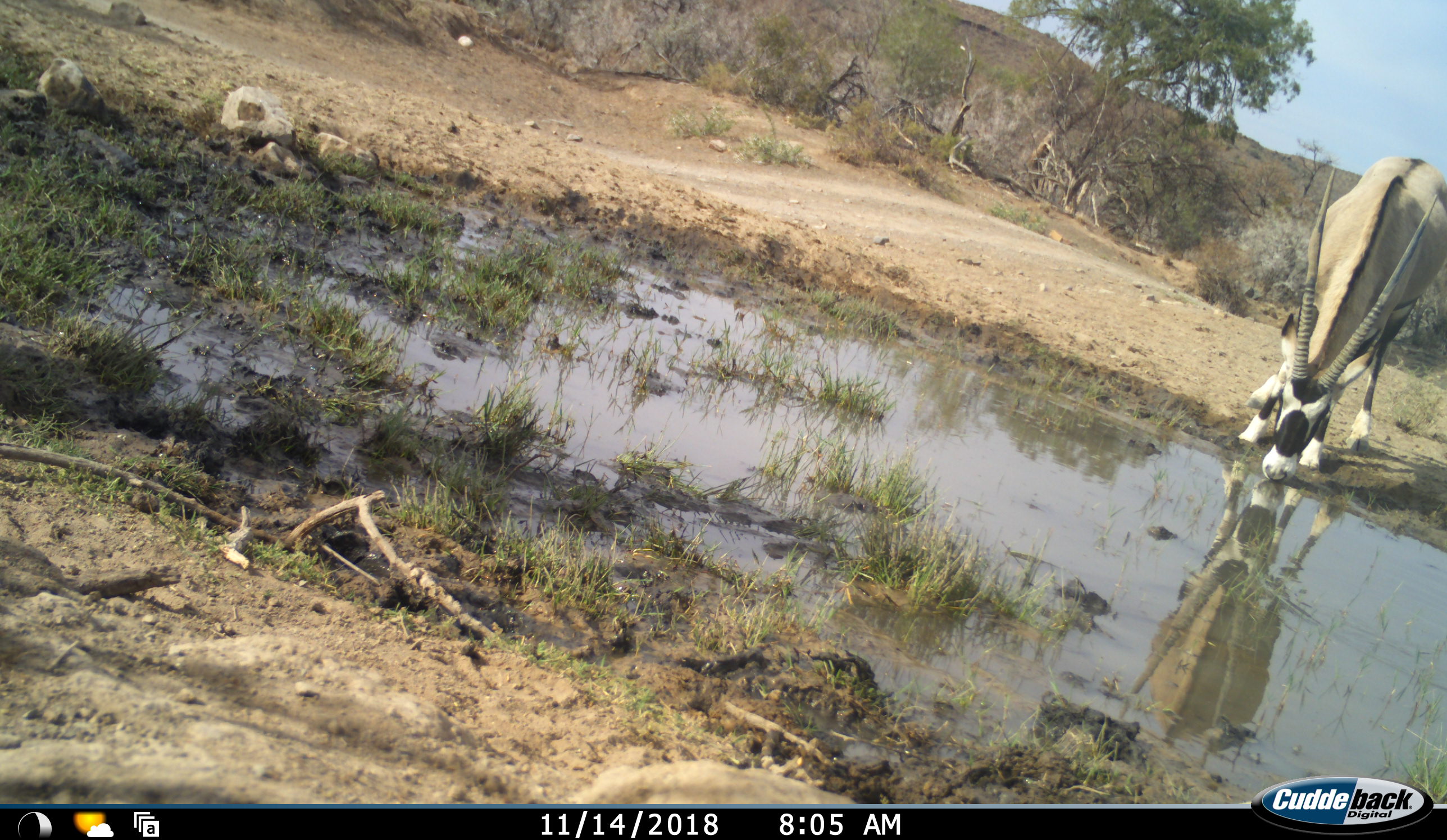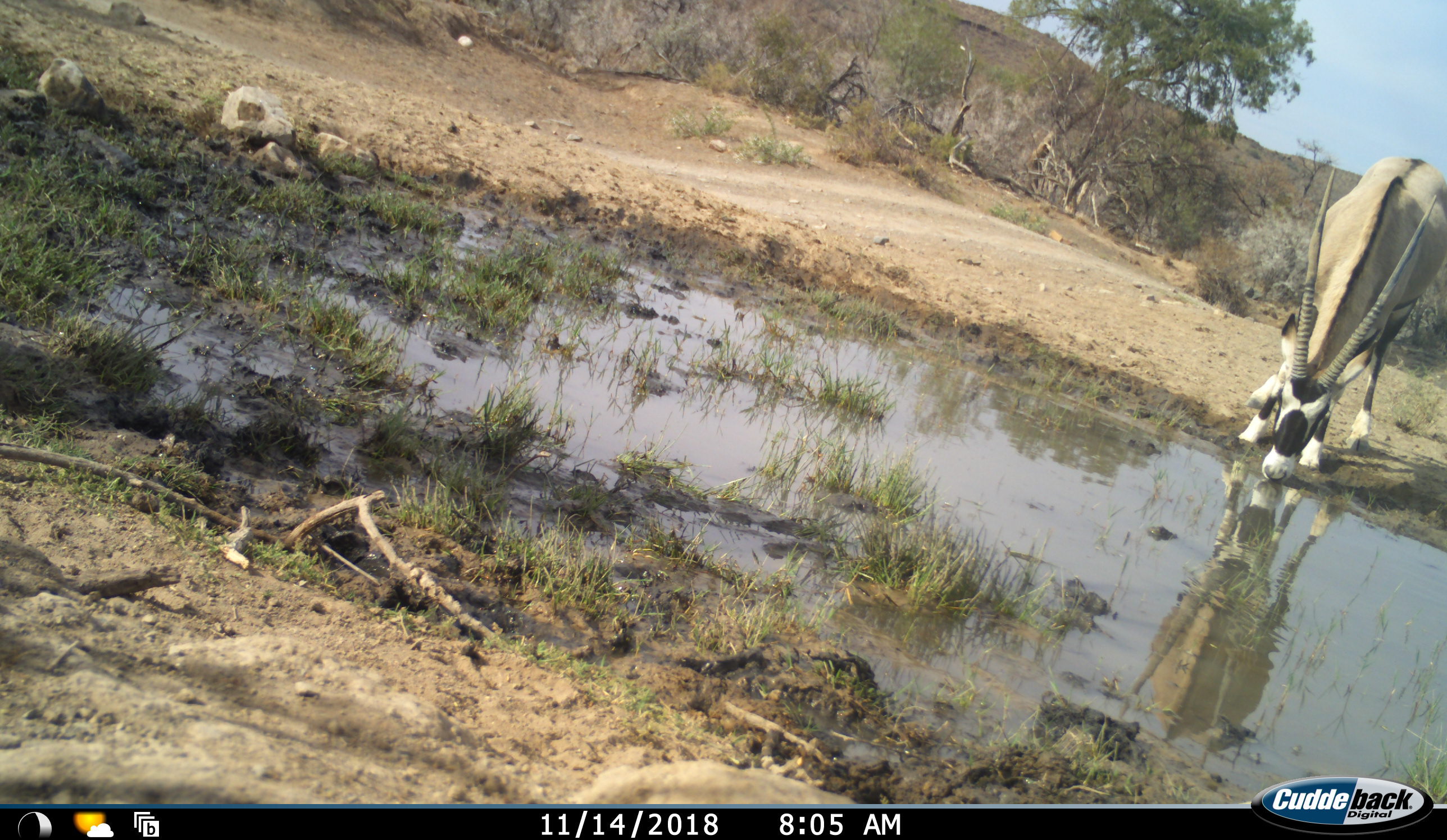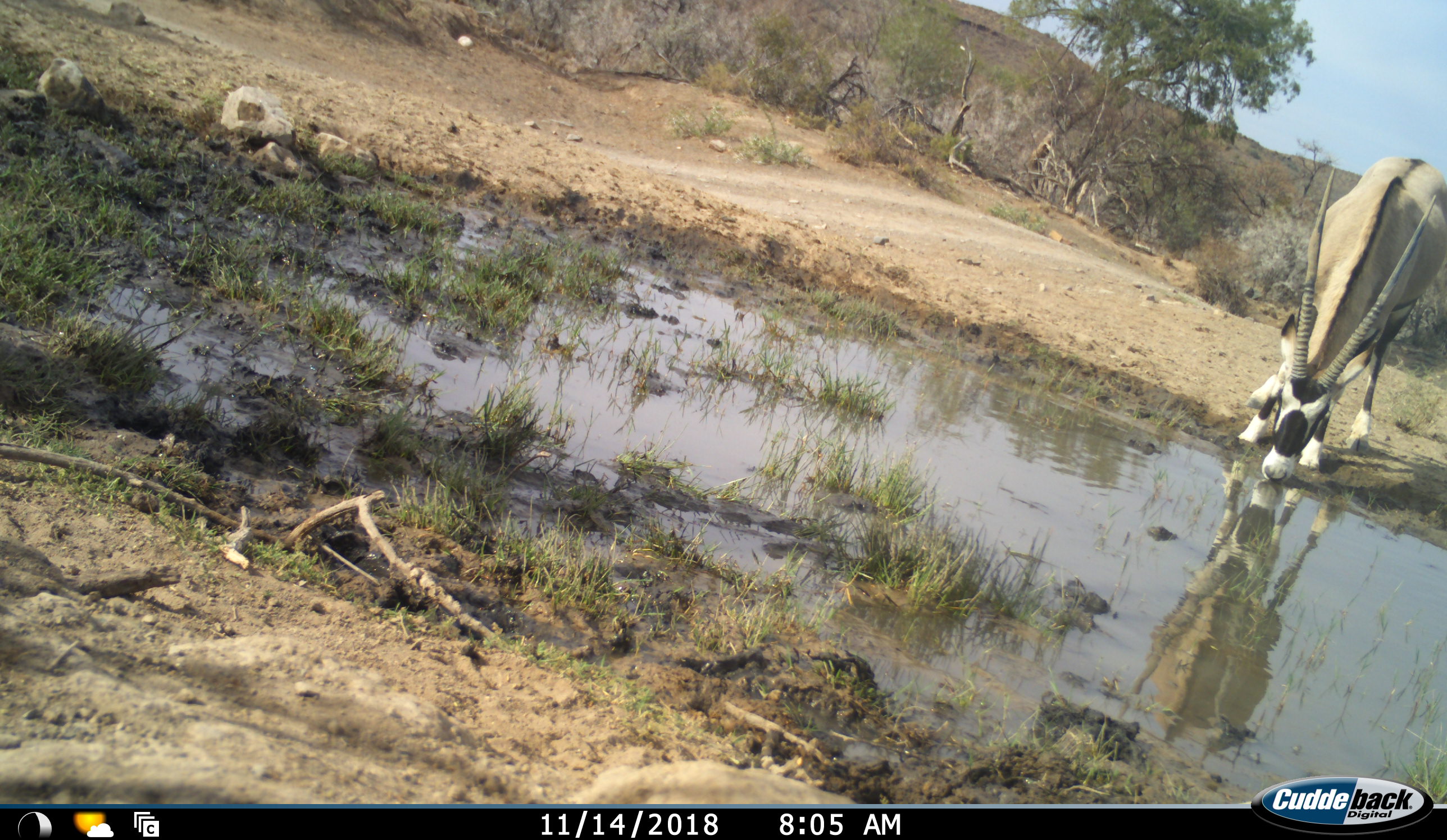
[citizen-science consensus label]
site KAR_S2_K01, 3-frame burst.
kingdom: Animalia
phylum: Chordata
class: Mammalia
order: Artiodactyla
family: Bovidae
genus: Oryx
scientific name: Oryx gazella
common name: gemsbok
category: oryx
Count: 1.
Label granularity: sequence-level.